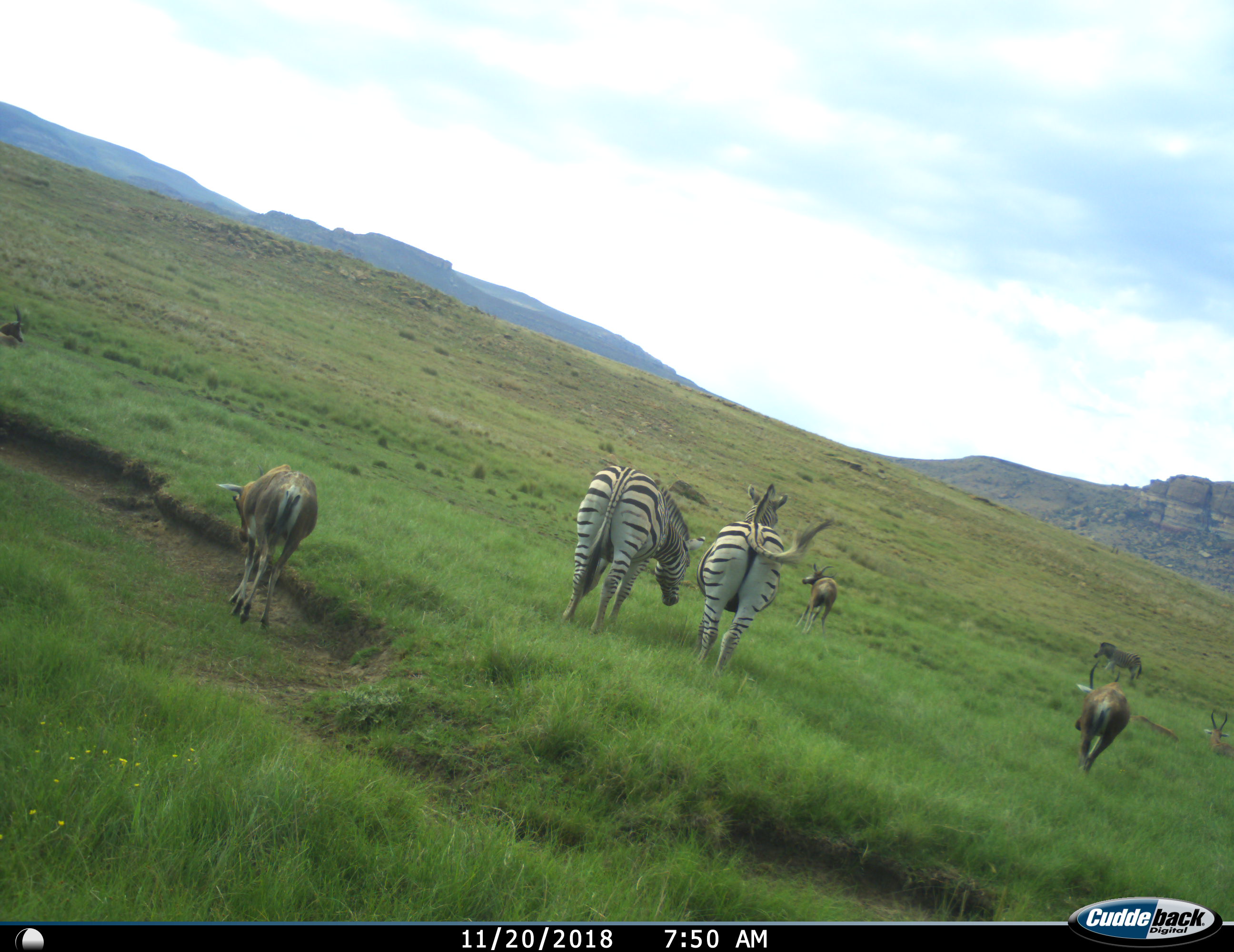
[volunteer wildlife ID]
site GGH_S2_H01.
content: unidentified animal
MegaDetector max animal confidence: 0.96